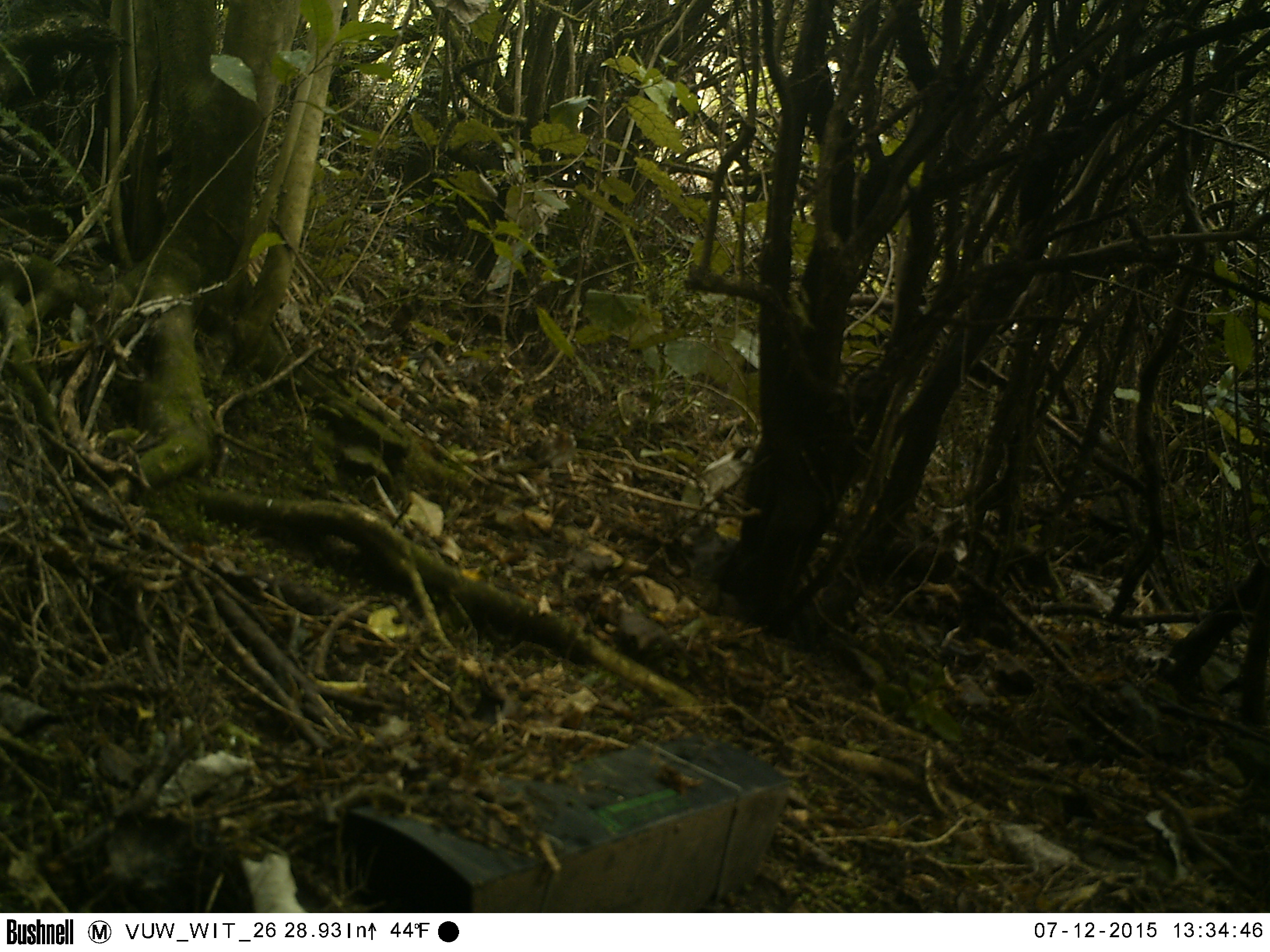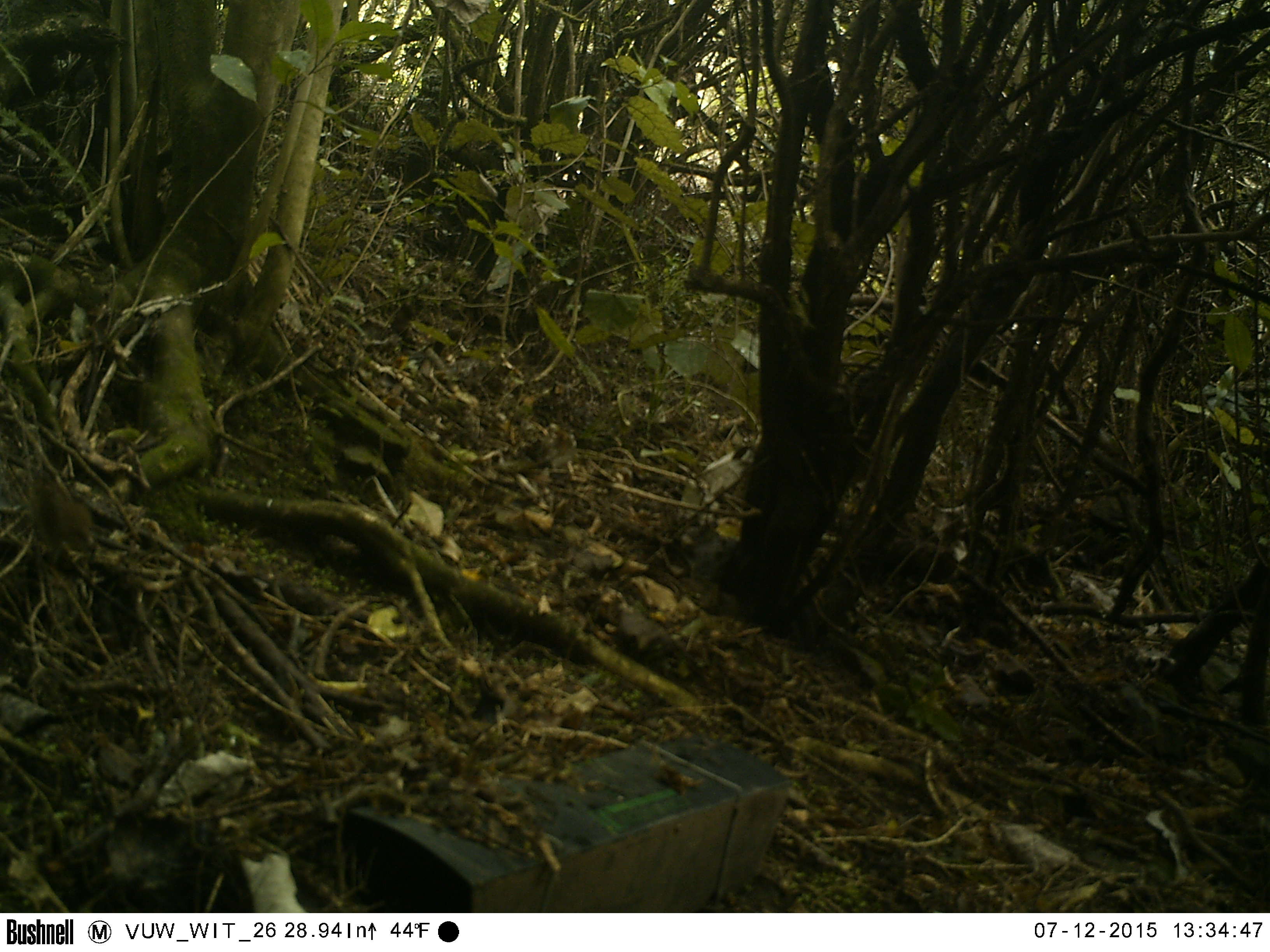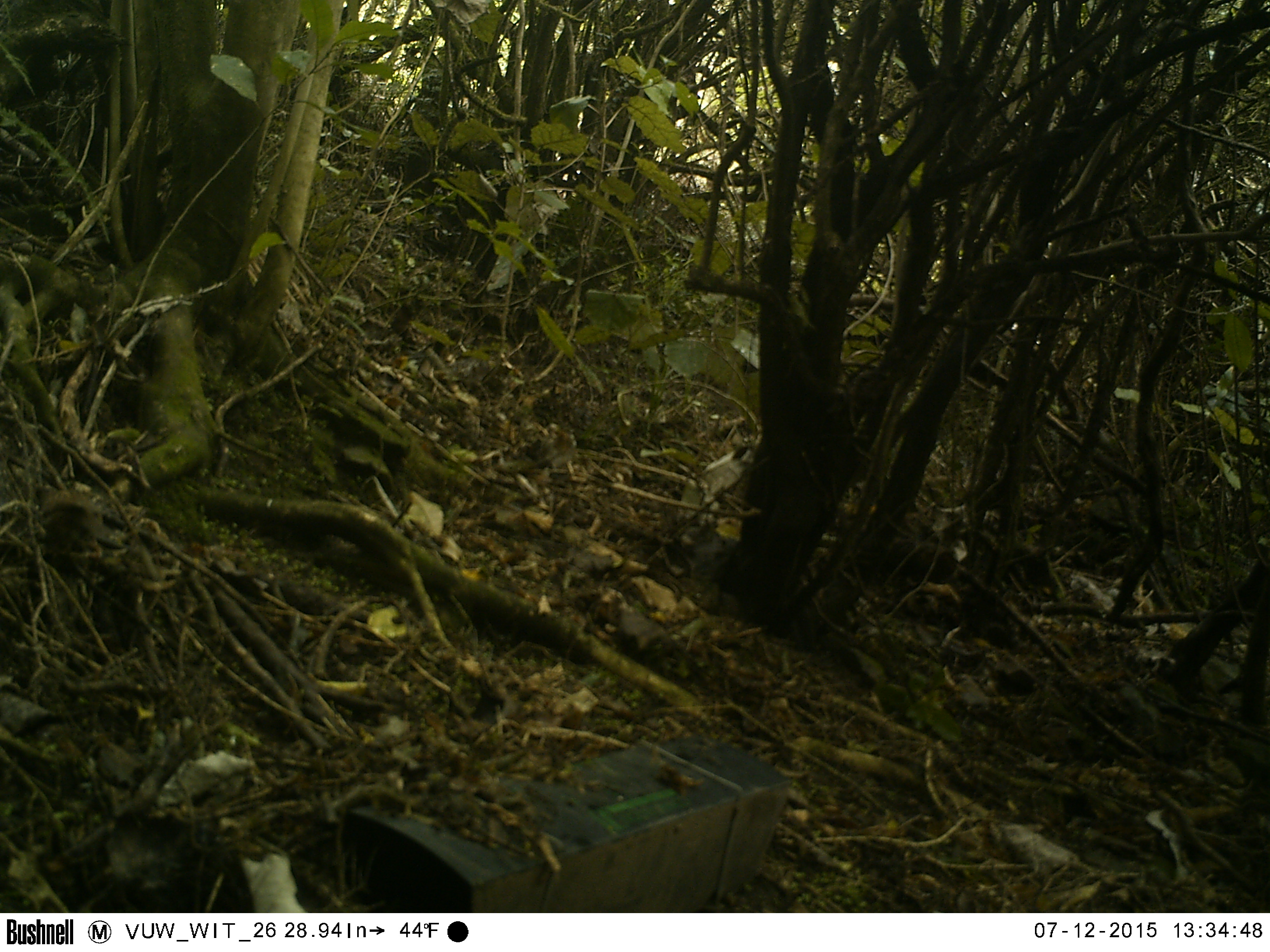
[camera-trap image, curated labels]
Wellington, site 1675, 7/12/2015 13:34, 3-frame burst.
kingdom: Animalia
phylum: Chordata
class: Aves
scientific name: Aves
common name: bird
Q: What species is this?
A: Bird (Aves).